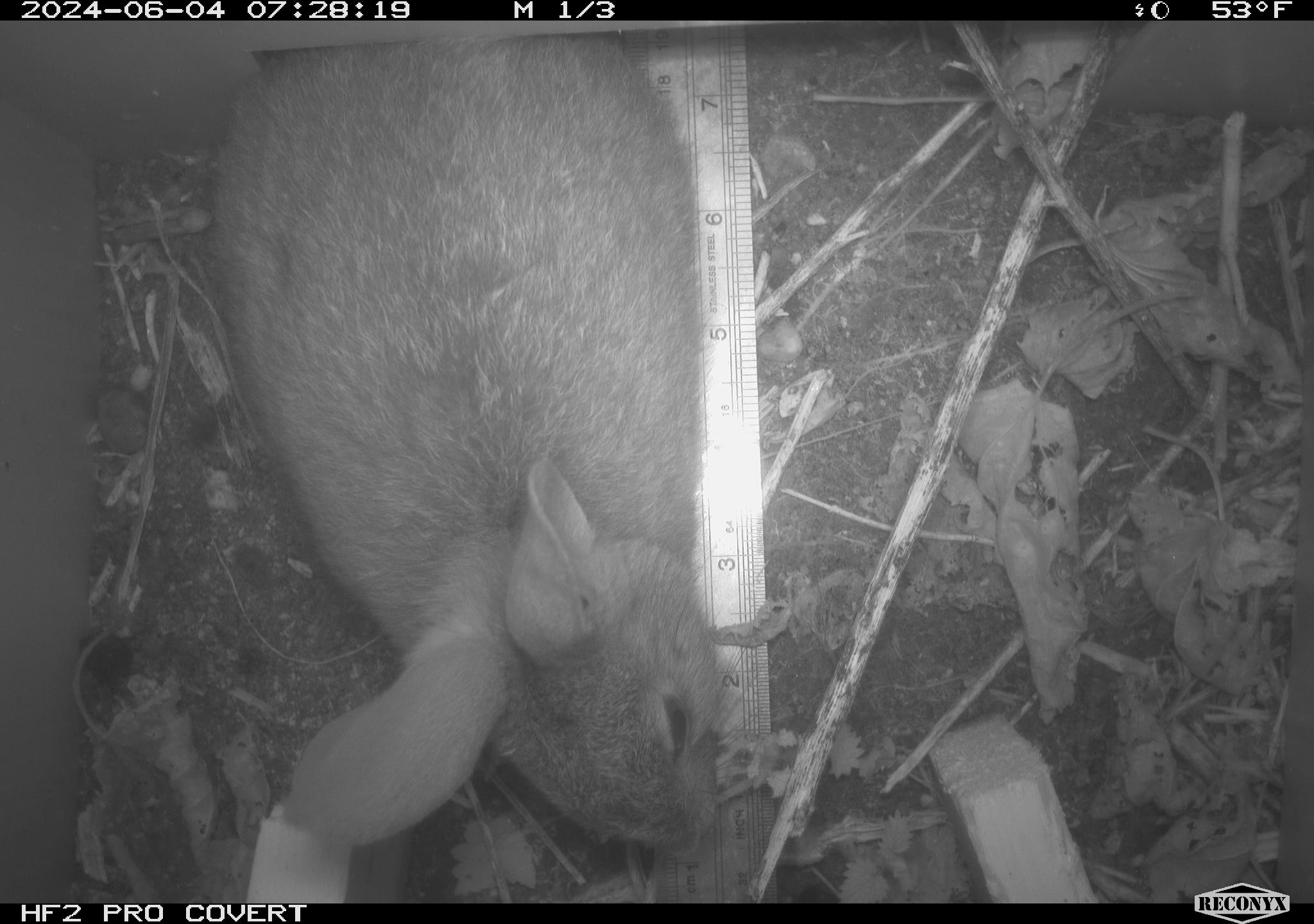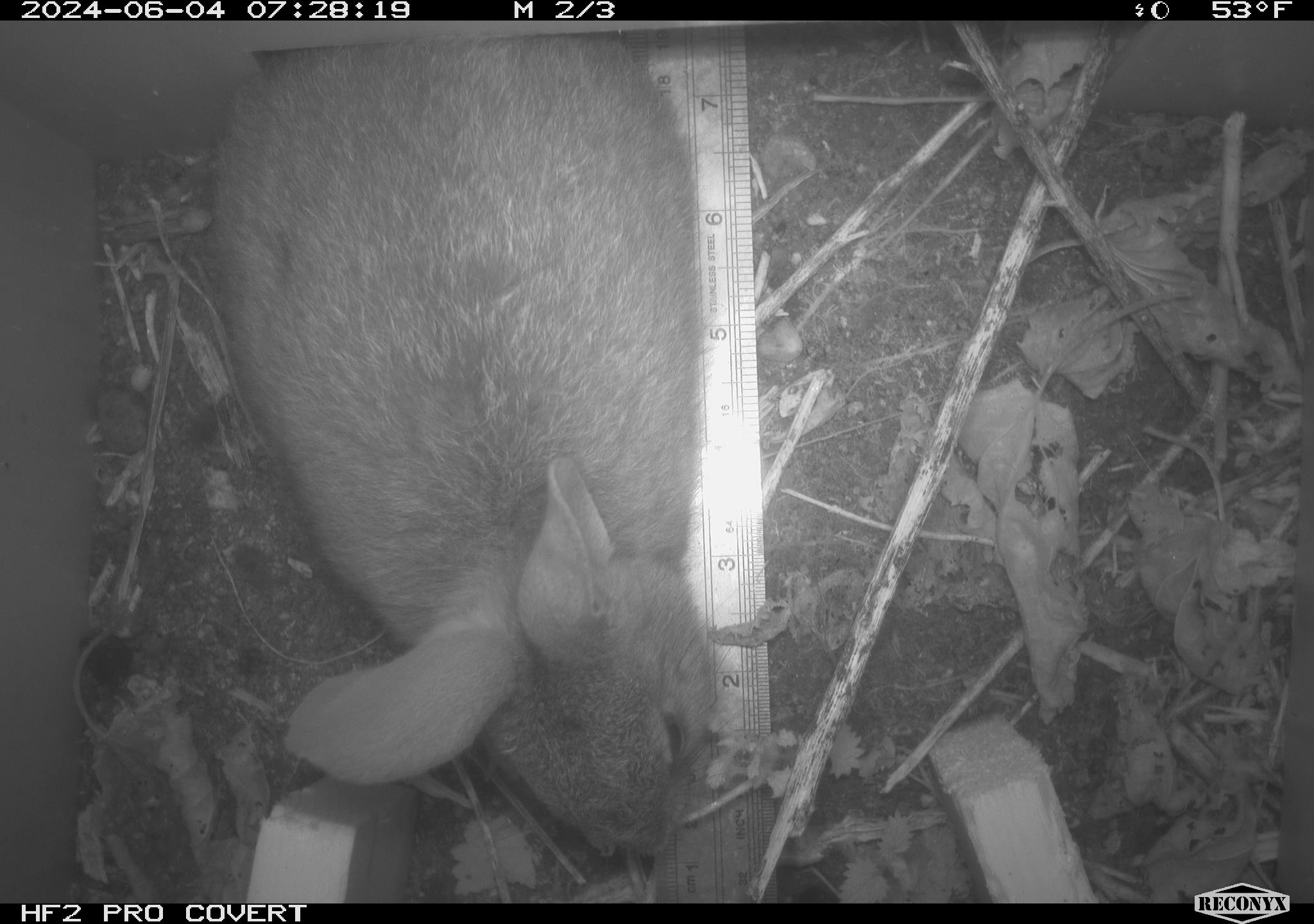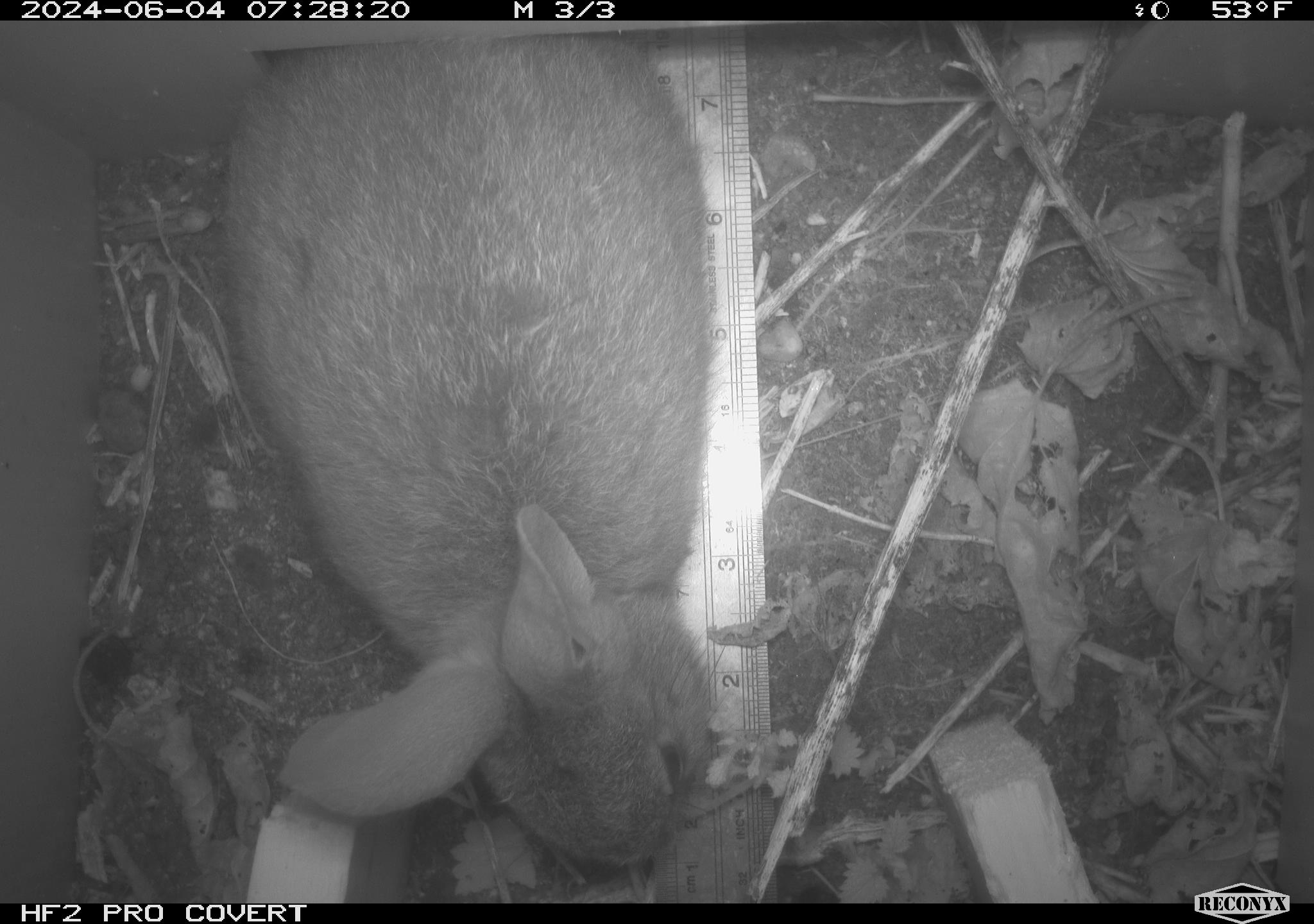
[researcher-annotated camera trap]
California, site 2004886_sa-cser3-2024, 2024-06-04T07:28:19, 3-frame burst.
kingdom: Animalia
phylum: Chordata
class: Mammalia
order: Lagomorpha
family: Leporidae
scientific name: Leporidae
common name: rabbit or hare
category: rabbit and hare family